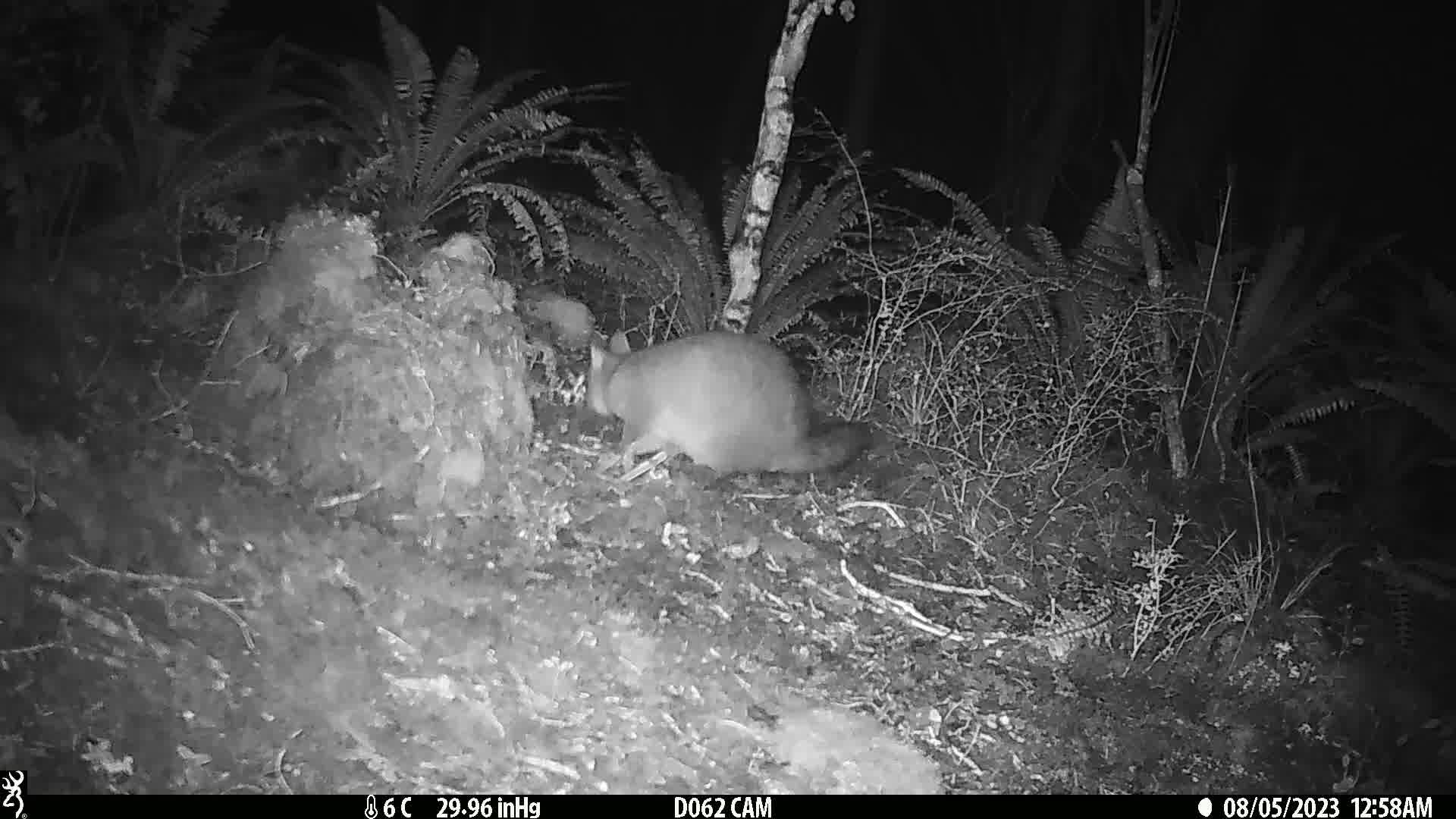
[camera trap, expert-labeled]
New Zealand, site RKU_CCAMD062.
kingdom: Animalia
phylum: Chordata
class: Mammalia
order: Diprotodontia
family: Phalangeridae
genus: Trichosurus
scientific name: Trichosurus vulpecula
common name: common brushtail possum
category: possum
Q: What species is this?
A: Possum (common brushtail possum) (Trichosurus vulpecula).